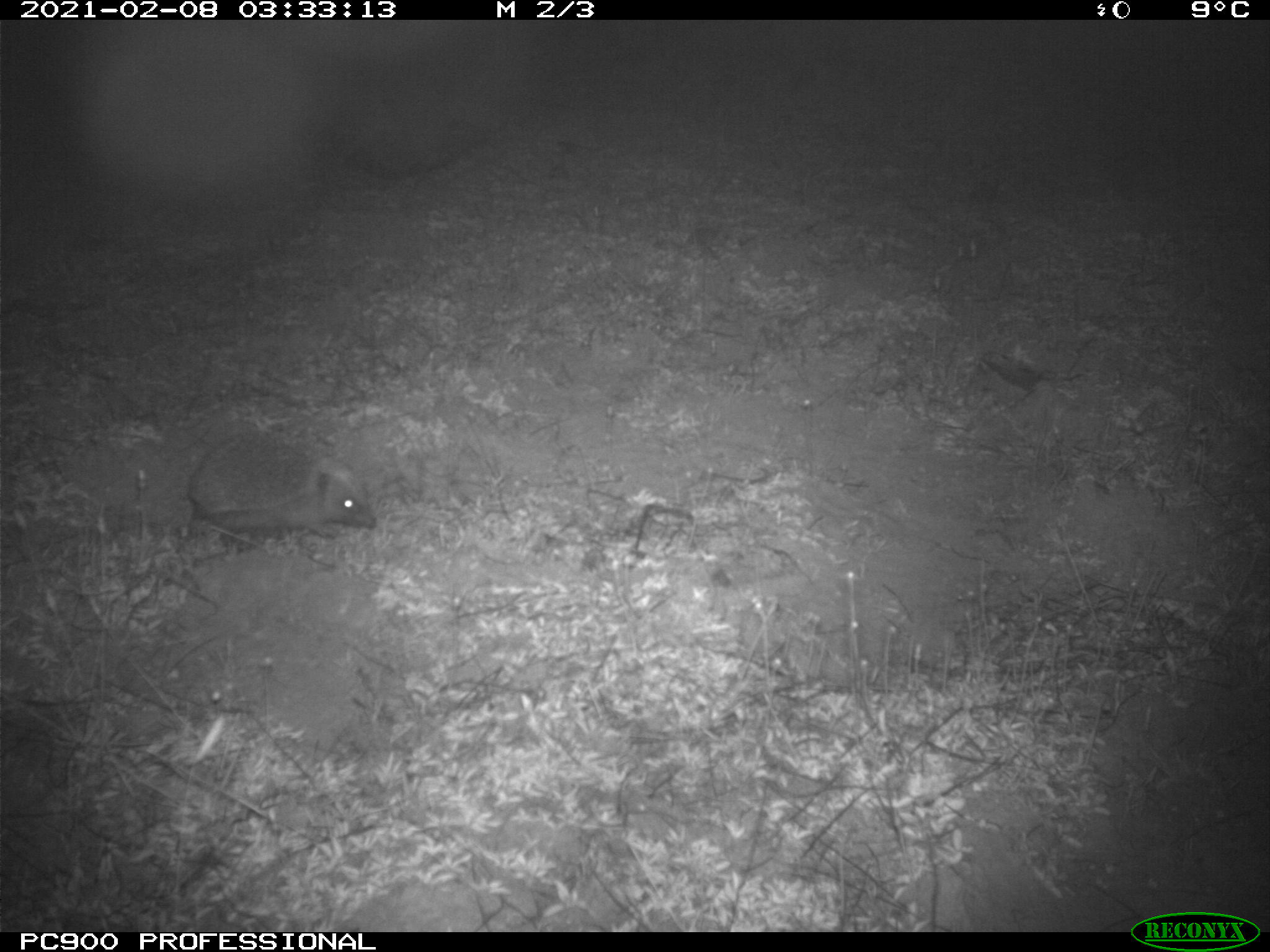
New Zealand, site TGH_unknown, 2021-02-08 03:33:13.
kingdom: Animalia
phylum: Chordata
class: Mammalia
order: Eulipotyphla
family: Erinaceidae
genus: Erinaceus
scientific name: Erinaceus europaeus europaeus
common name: european hedgehog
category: hedgehog